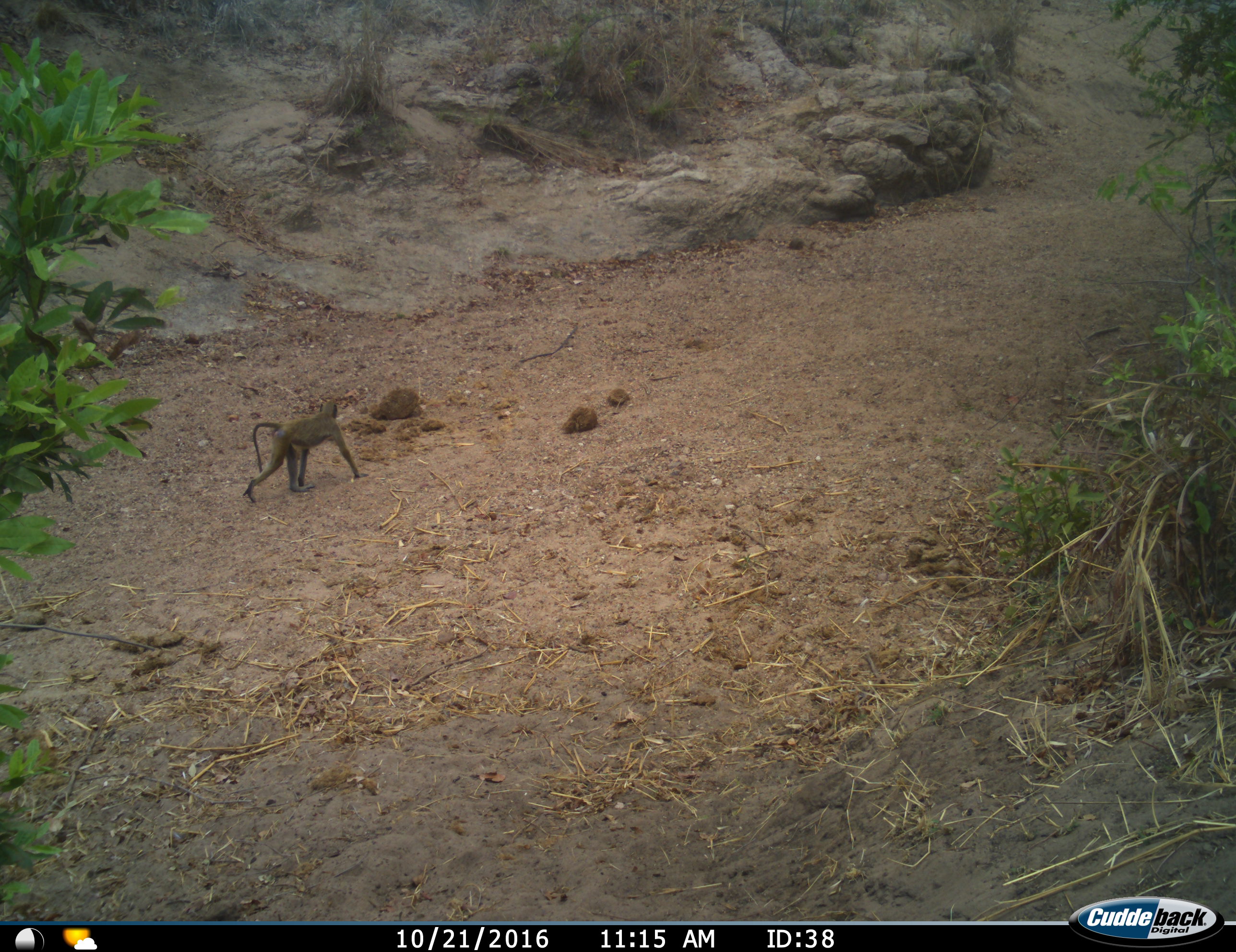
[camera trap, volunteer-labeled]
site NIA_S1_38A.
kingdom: Animalia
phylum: Chordata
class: Mammalia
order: Primates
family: Cercopithecidae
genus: Papio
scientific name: Papio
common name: baboon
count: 1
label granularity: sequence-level